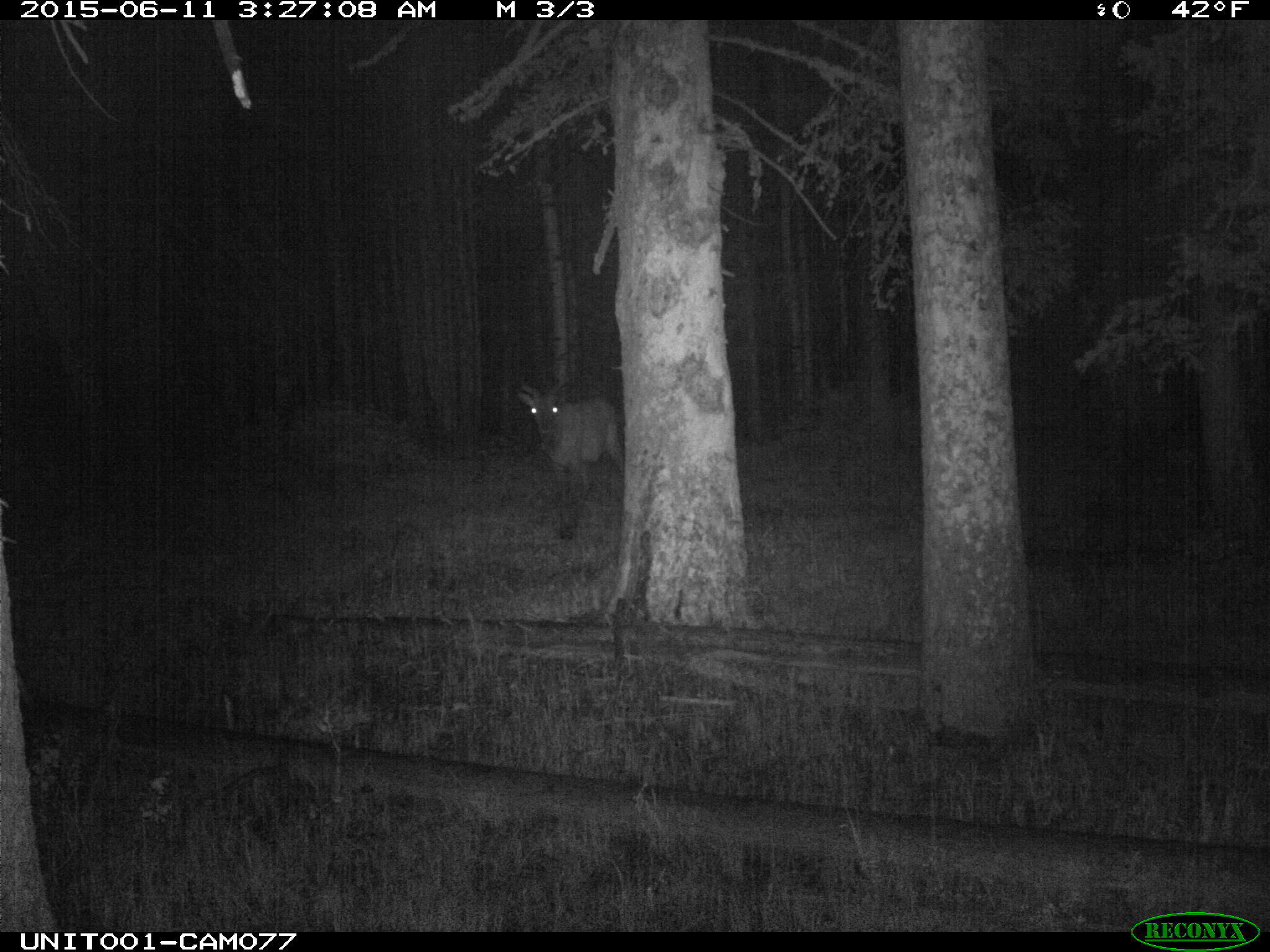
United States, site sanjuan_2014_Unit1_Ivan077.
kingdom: Animalia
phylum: Chordata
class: Mammalia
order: Artiodactyla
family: Cervidae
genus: Cervus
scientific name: Cervus elaphus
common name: red deer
Cervus elaphus (red deer).